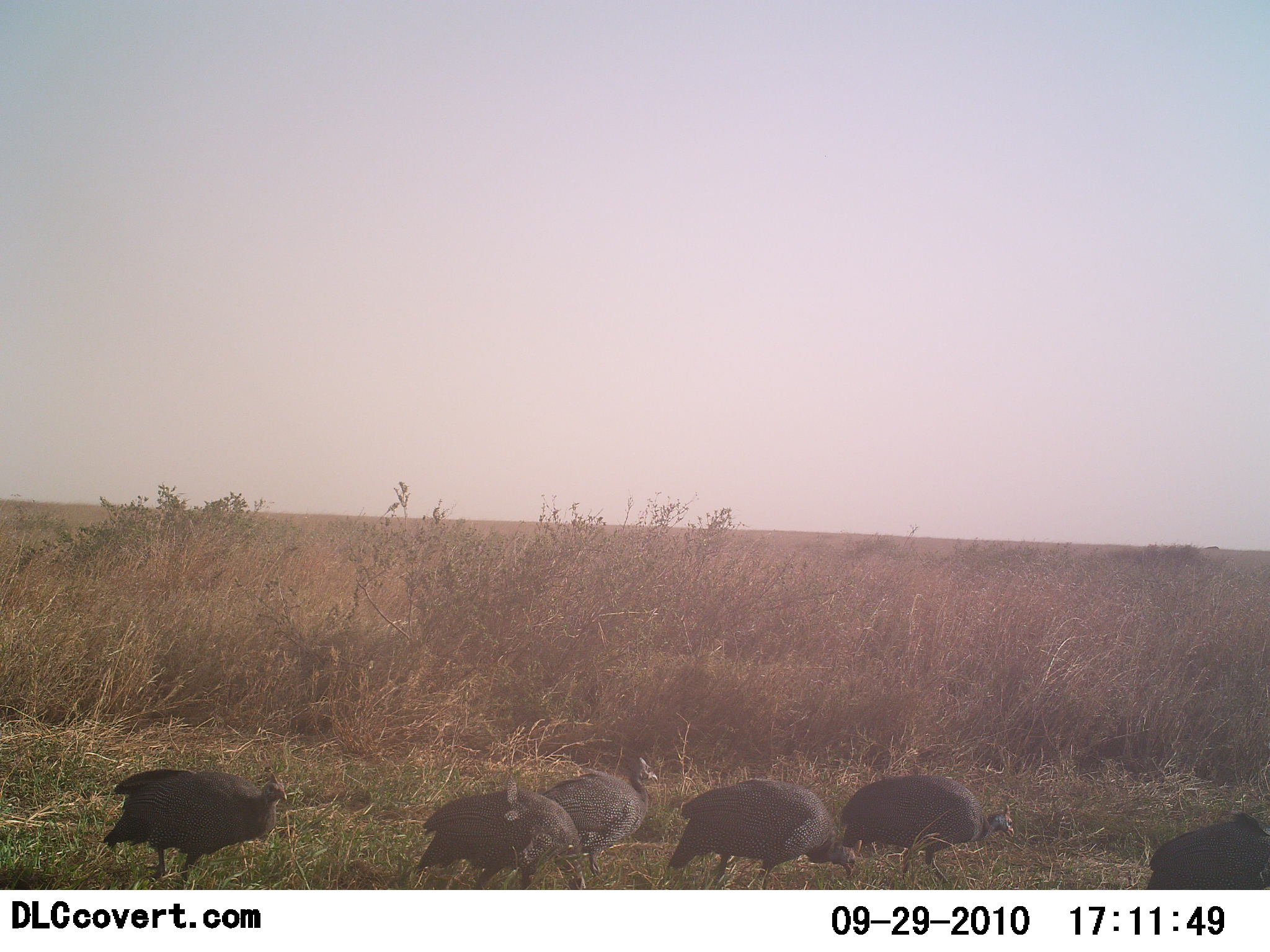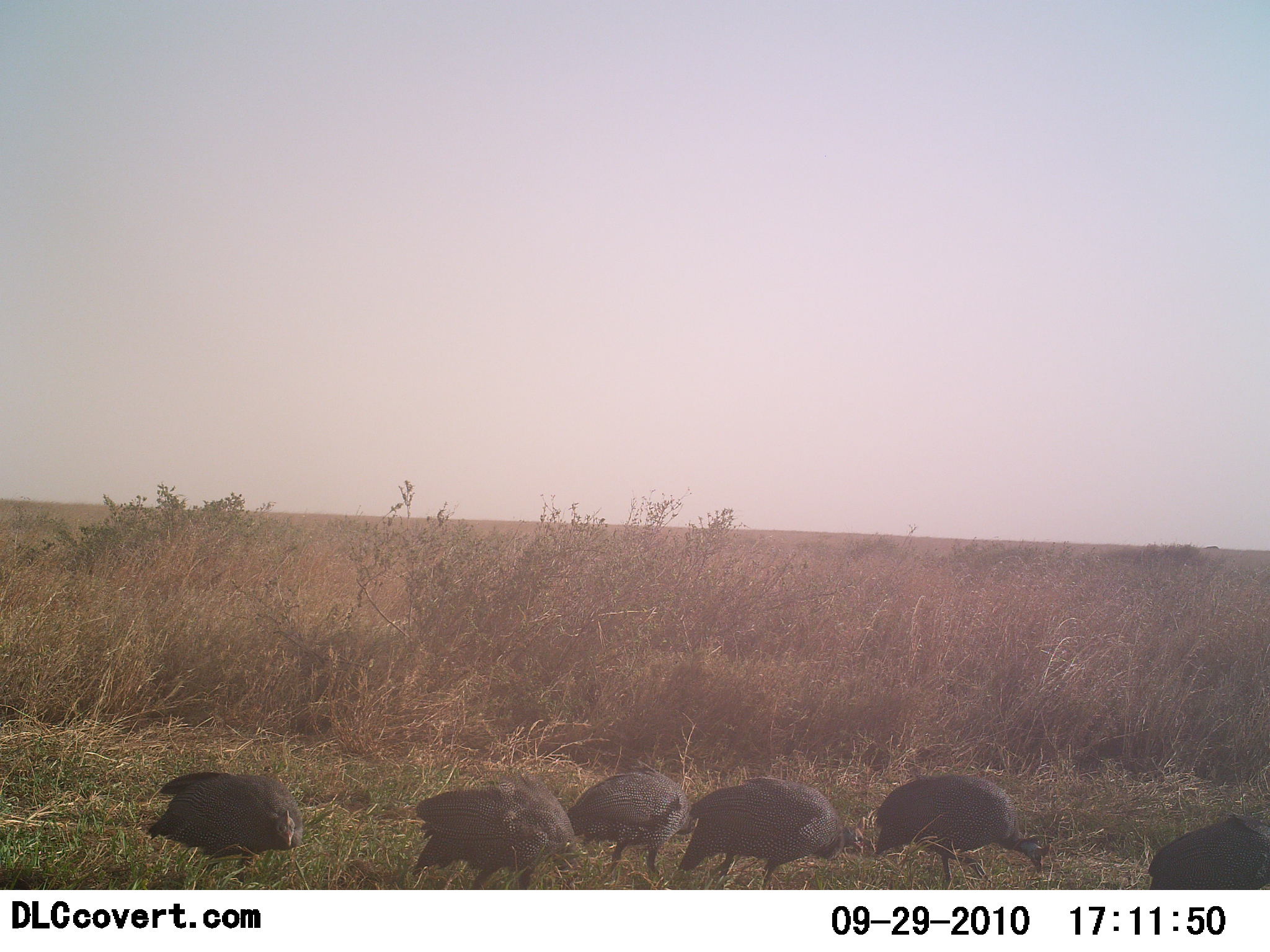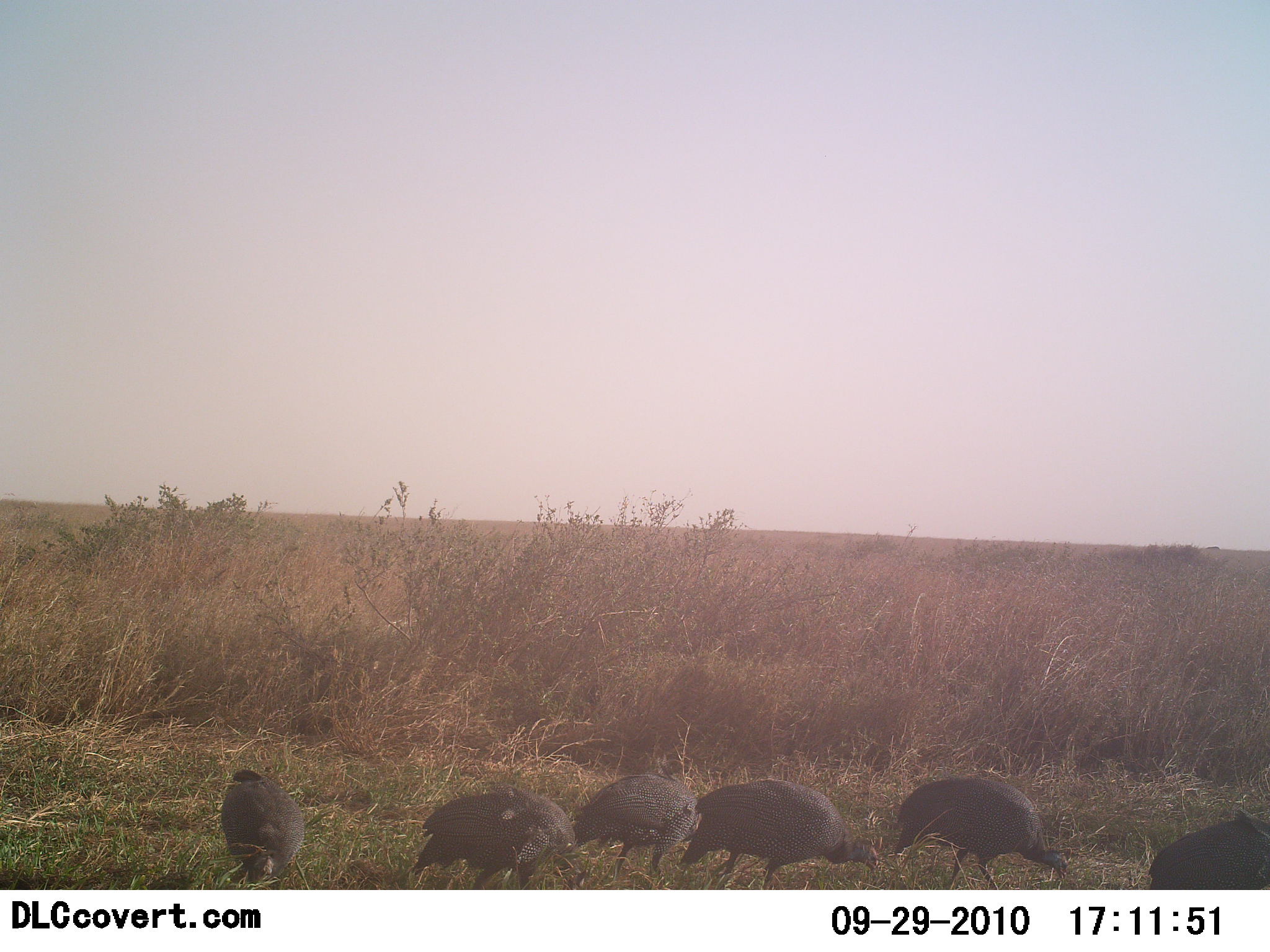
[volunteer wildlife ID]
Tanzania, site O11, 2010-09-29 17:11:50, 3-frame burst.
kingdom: Animalia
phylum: Chordata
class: Aves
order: Galliformes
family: Numididae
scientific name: Numididae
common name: guinea fowl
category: guineafowl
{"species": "guineafowl (guinea fowl) (Numididae)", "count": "6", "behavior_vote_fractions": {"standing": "12%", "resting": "0%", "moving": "35%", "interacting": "0%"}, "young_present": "0%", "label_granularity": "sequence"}